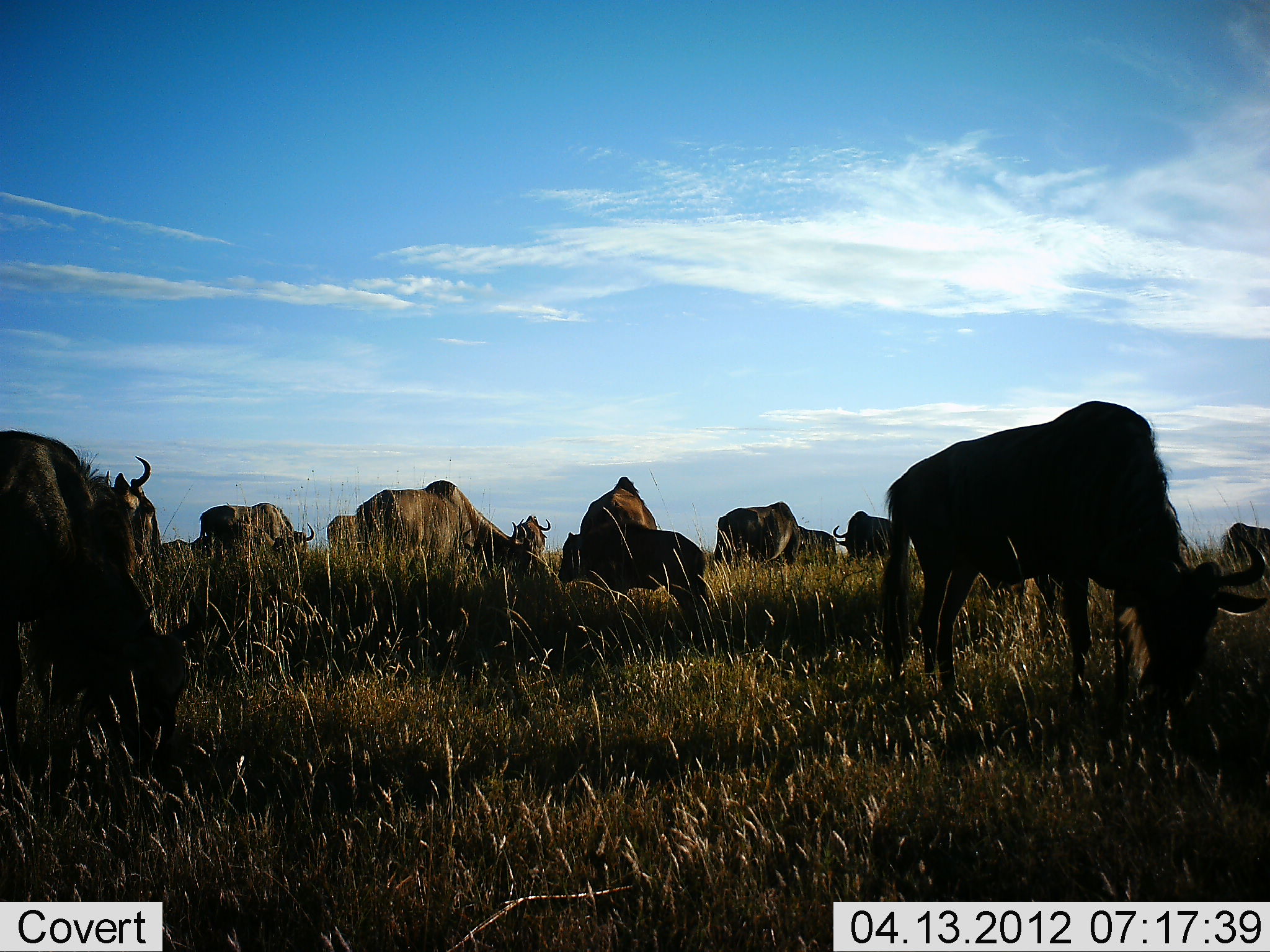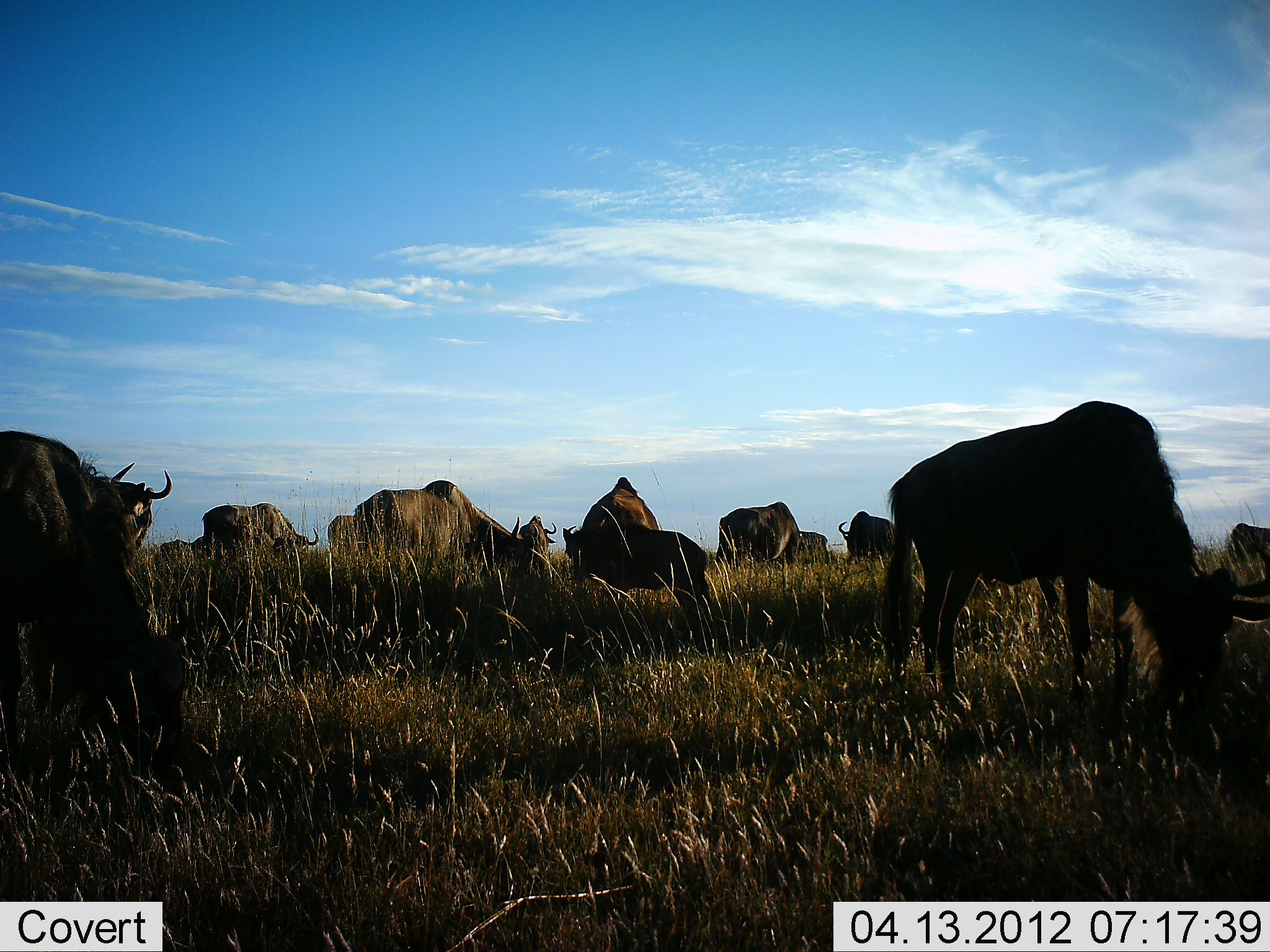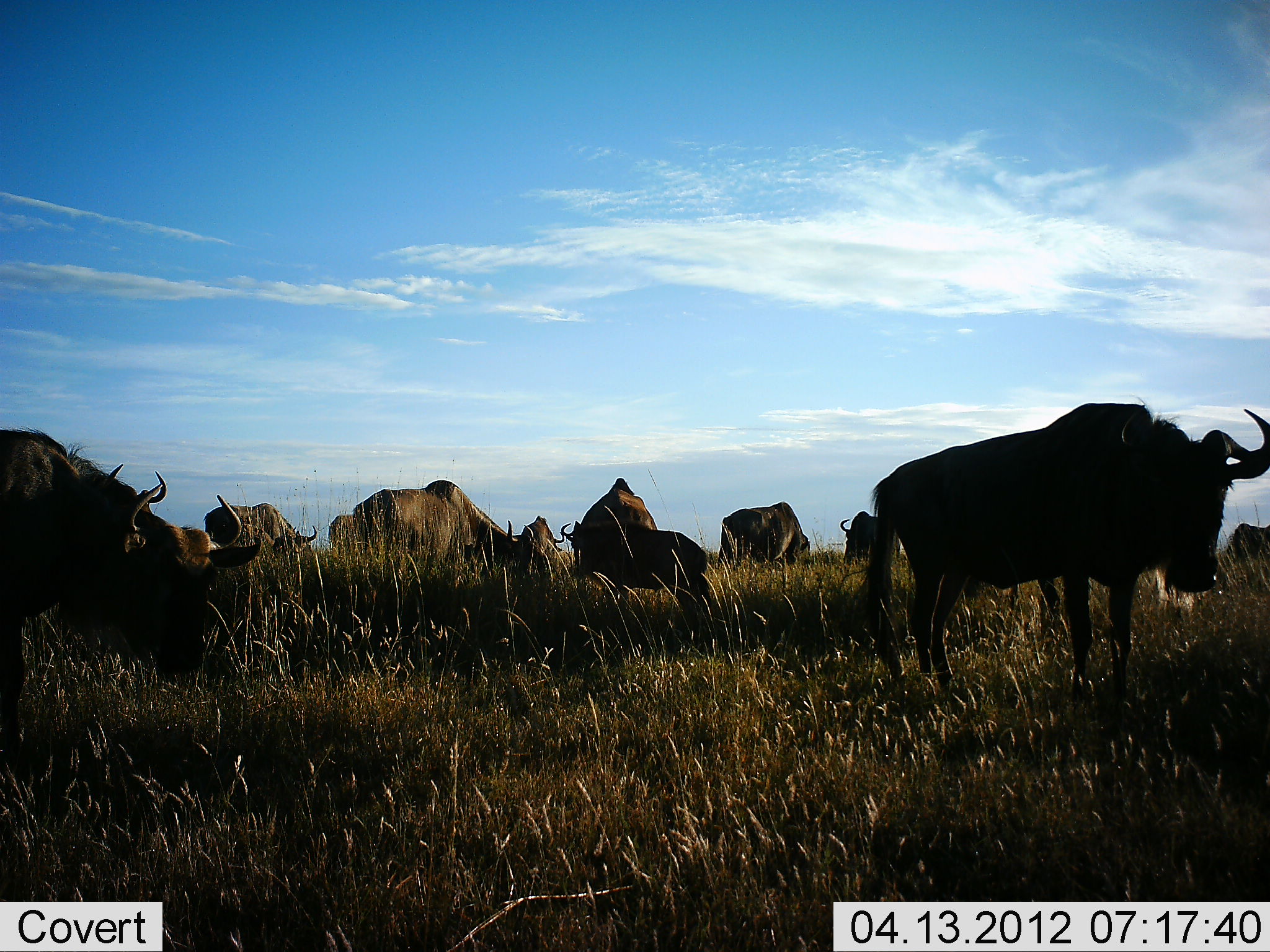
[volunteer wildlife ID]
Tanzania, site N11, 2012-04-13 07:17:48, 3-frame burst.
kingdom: Animalia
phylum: Chordata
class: Mammalia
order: Artiodactyla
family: Bovidae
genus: Connochaetes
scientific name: Connochaetes taurinus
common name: blue wildebeest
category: wildebeest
Wildebeest (blue wildebeest) (Connochaetes taurinus), count 11-50. Behavior (volunteer vote fractions): standing 44%, resting 0%, moving 12%, interacting 0%. Young present (vote fraction): 12%. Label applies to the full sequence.